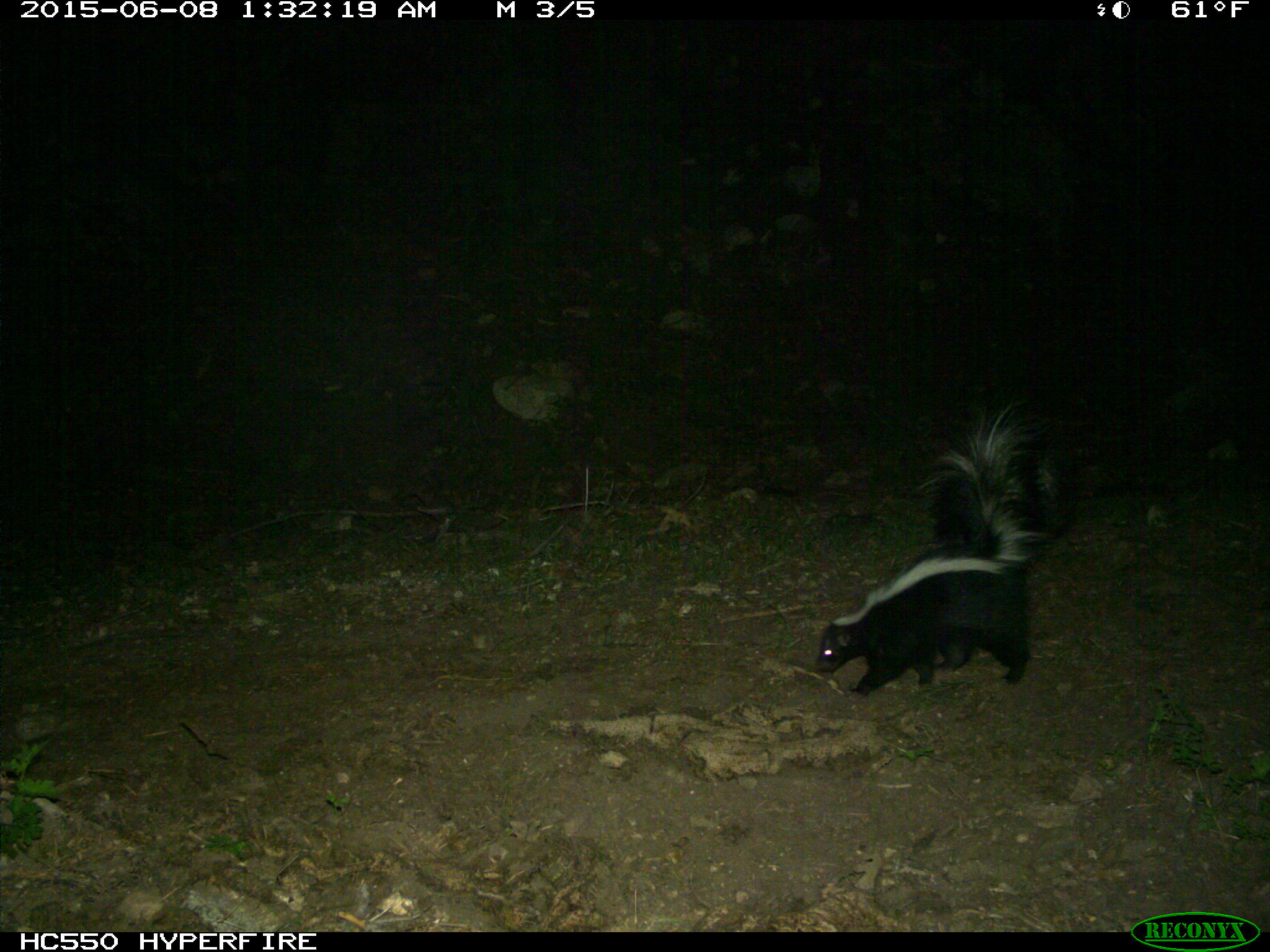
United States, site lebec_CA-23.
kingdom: Animalia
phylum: Chordata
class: Mammalia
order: Carnivora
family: Mephitidae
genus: Mephitis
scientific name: Mephitis mephitis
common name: striped skunk